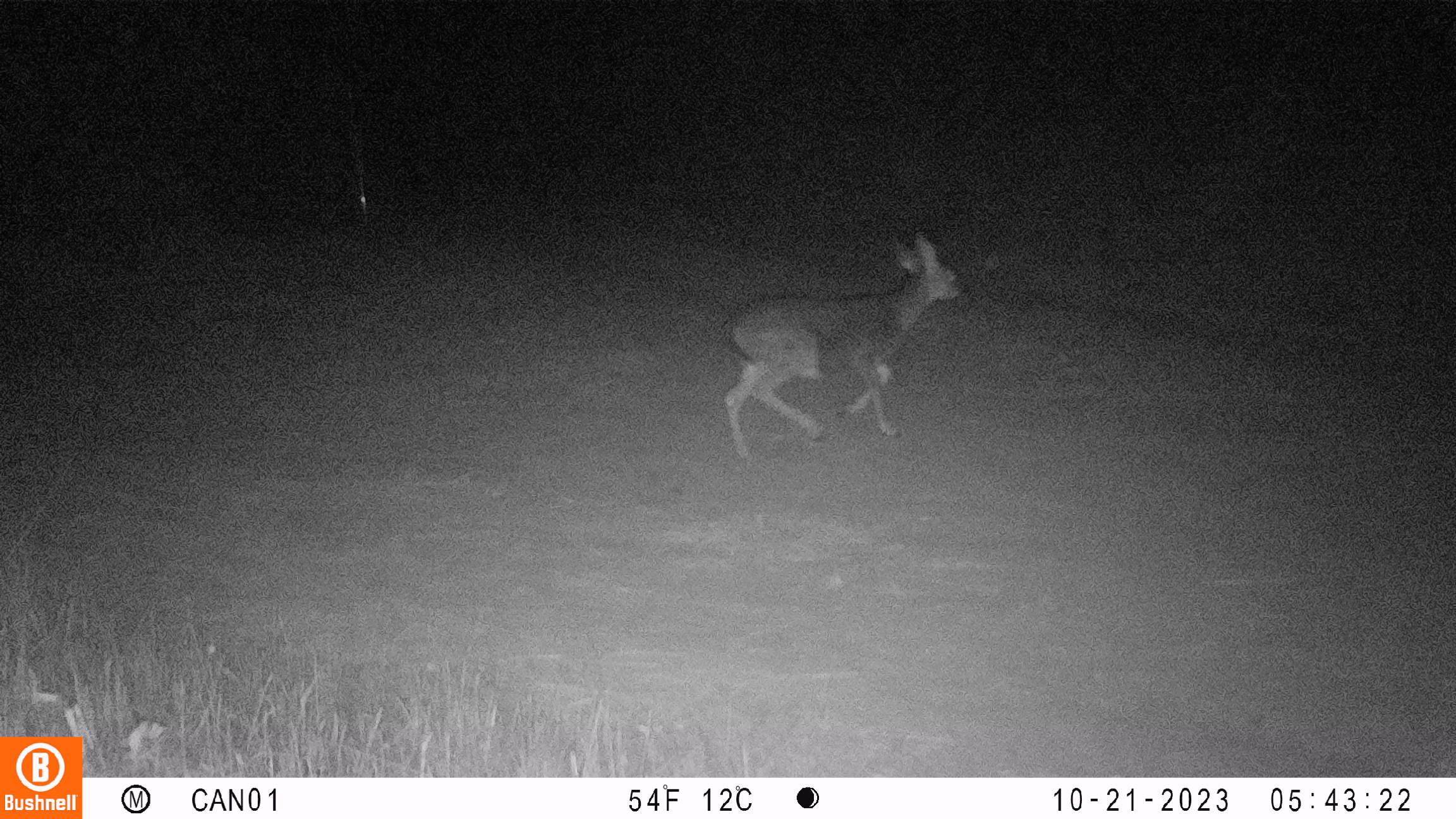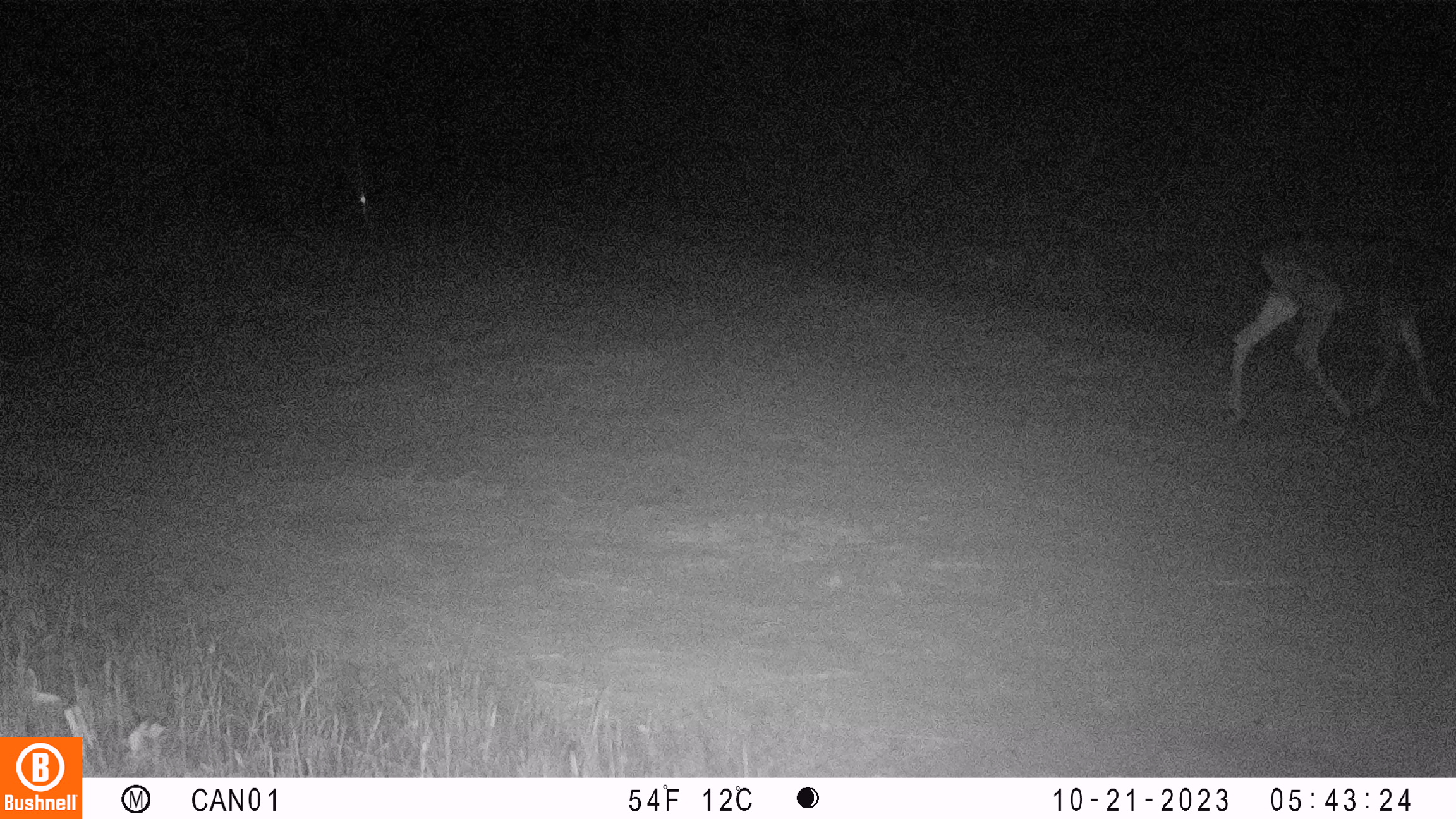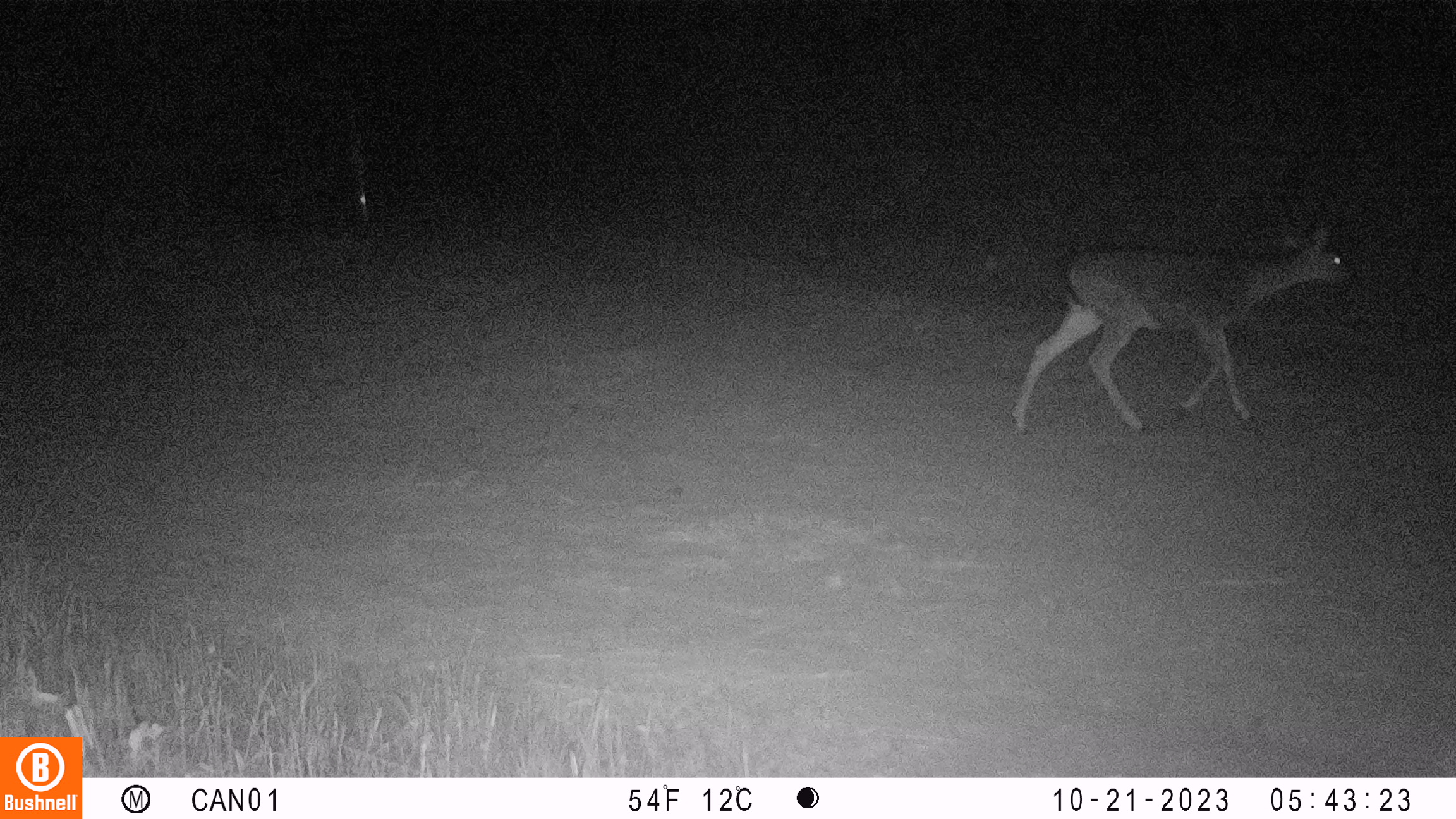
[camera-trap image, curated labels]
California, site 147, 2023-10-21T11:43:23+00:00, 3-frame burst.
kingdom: Animalia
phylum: Chordata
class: Mammalia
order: Artiodactyla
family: Cervidae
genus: Odocoileus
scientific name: Odocoileus hemionus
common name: mule deer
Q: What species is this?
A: Mule deer (Odocoileus hemionus).